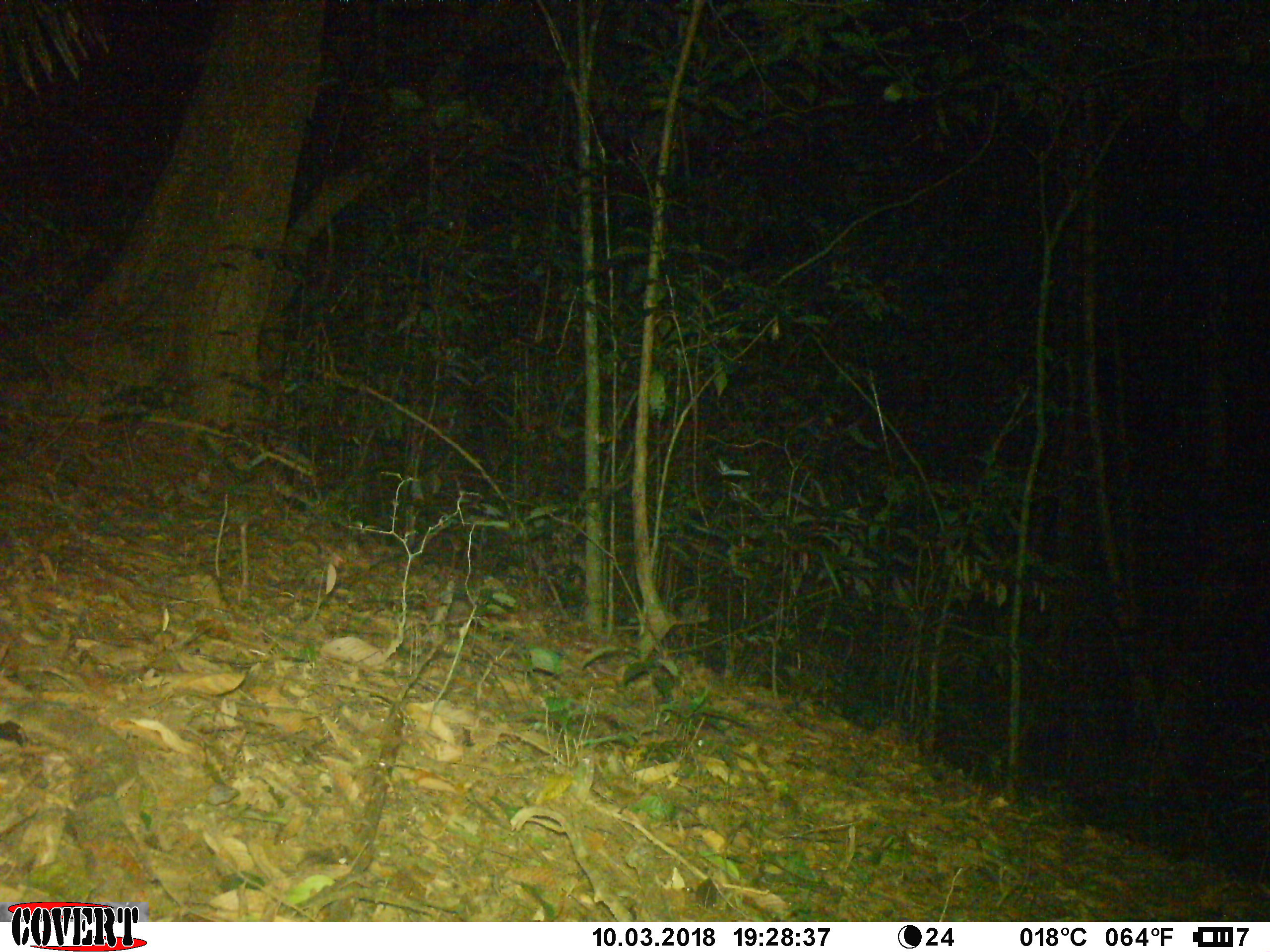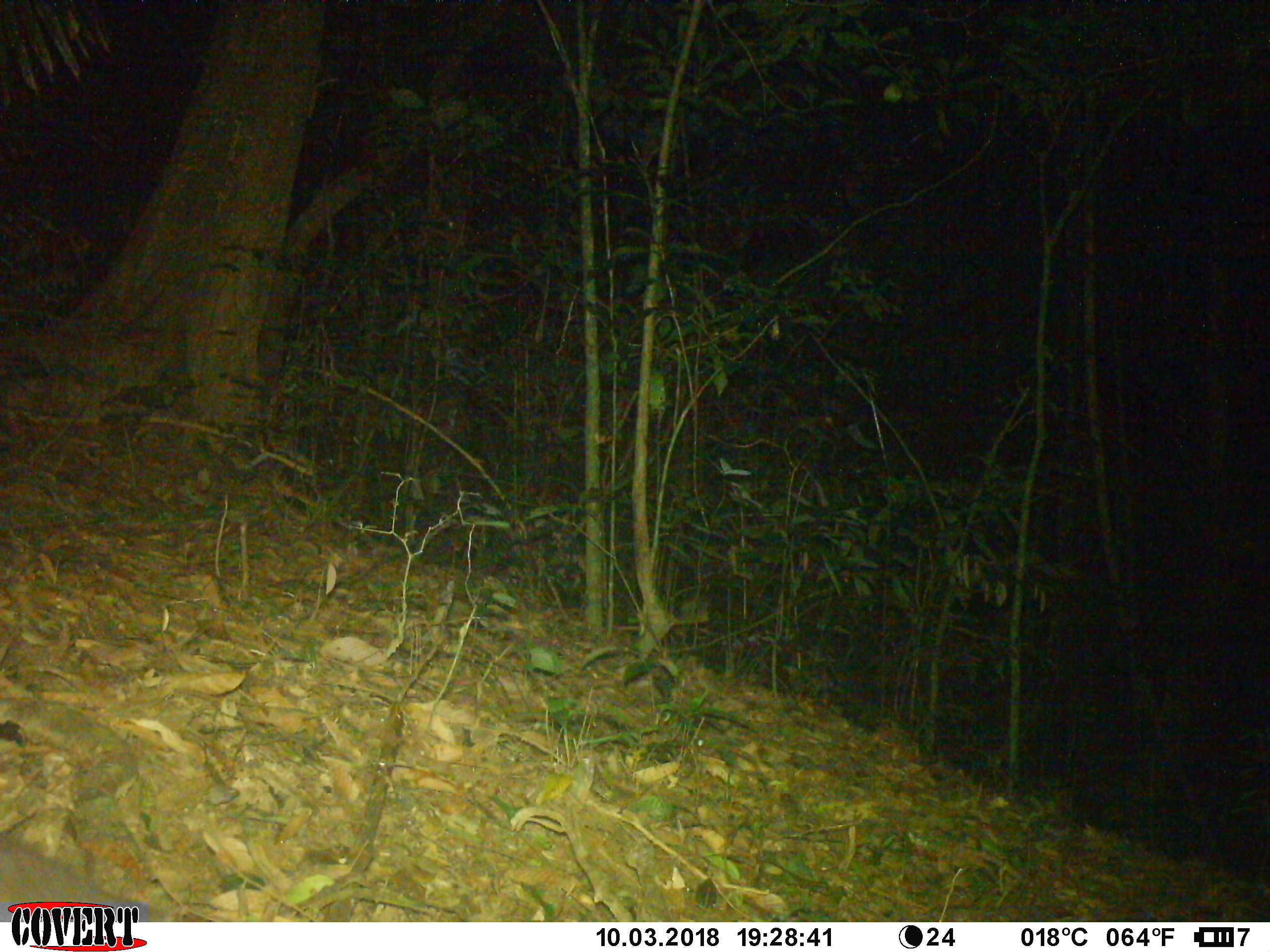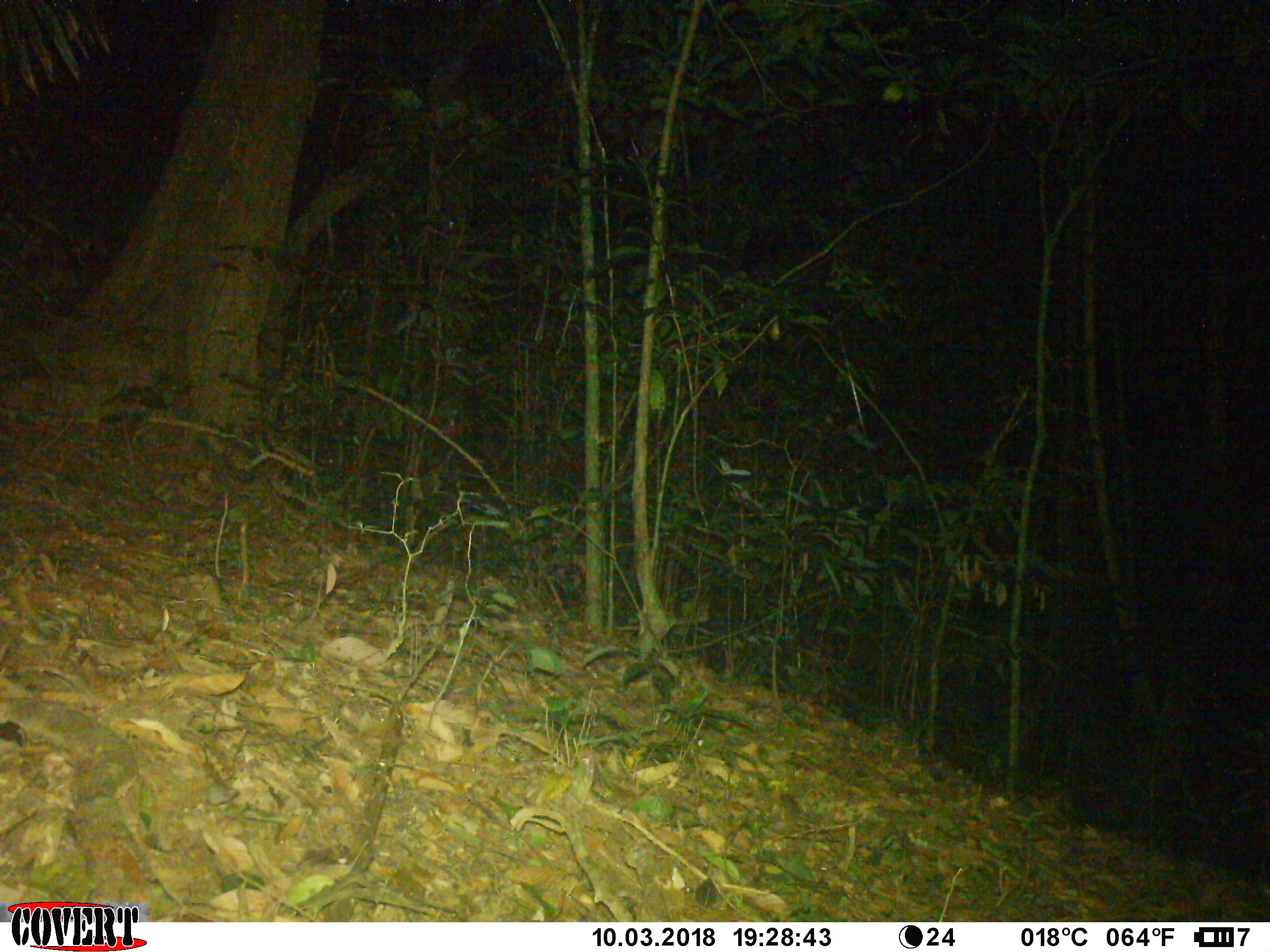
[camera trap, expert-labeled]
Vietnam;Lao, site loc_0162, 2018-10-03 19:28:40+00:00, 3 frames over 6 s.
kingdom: Animalia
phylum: Chordata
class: Mammalia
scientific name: Mammalia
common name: mammal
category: unidentified small mammal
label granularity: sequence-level